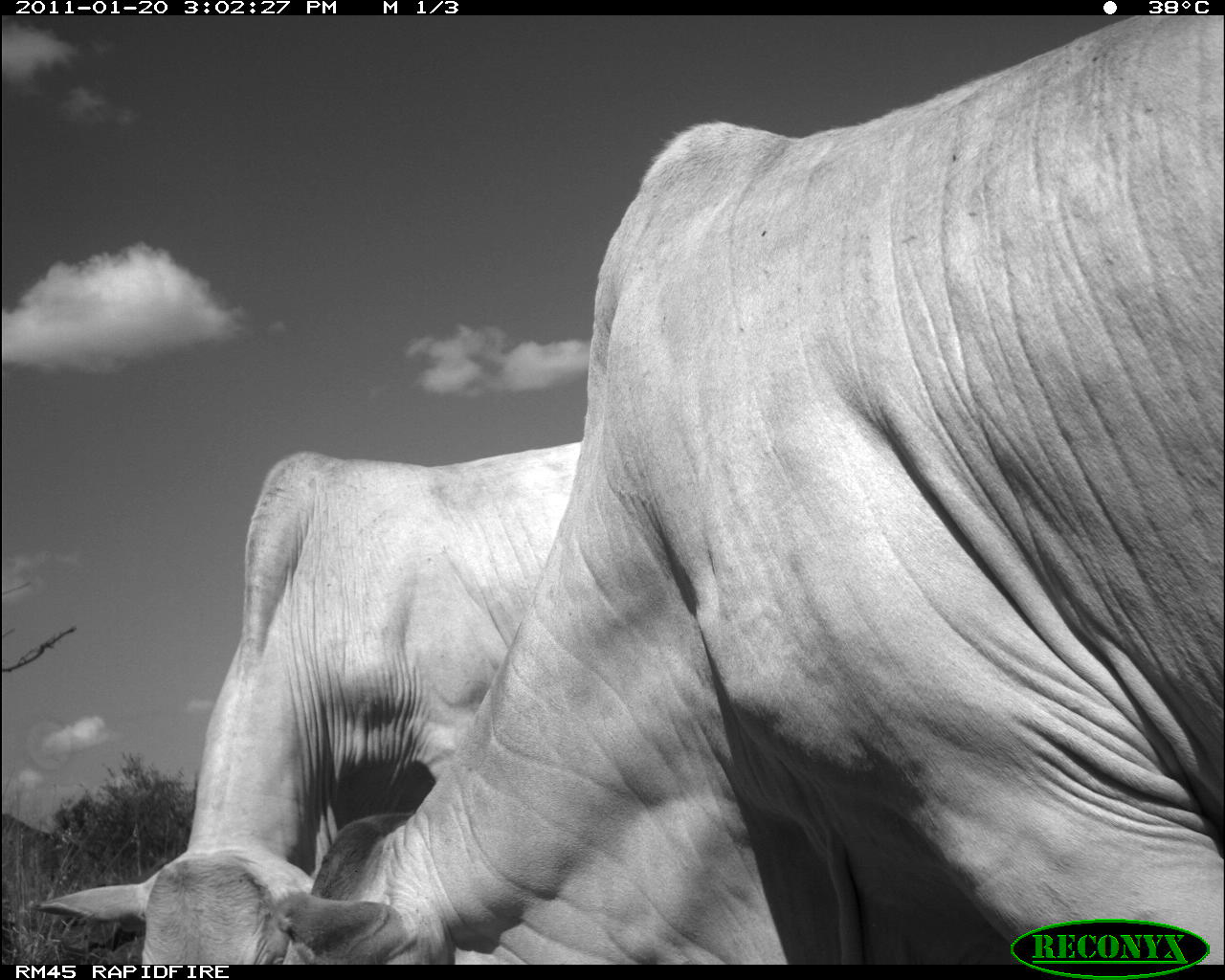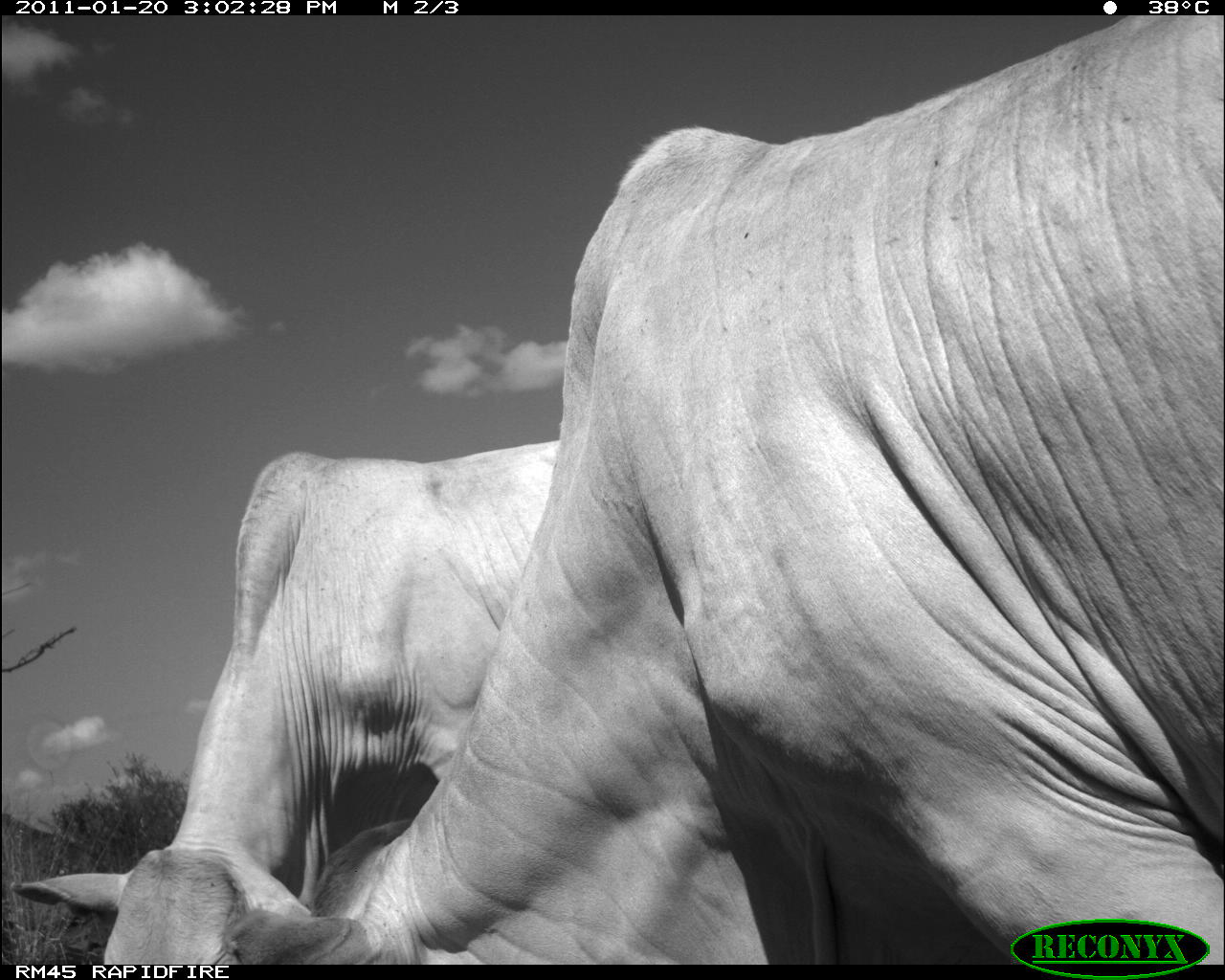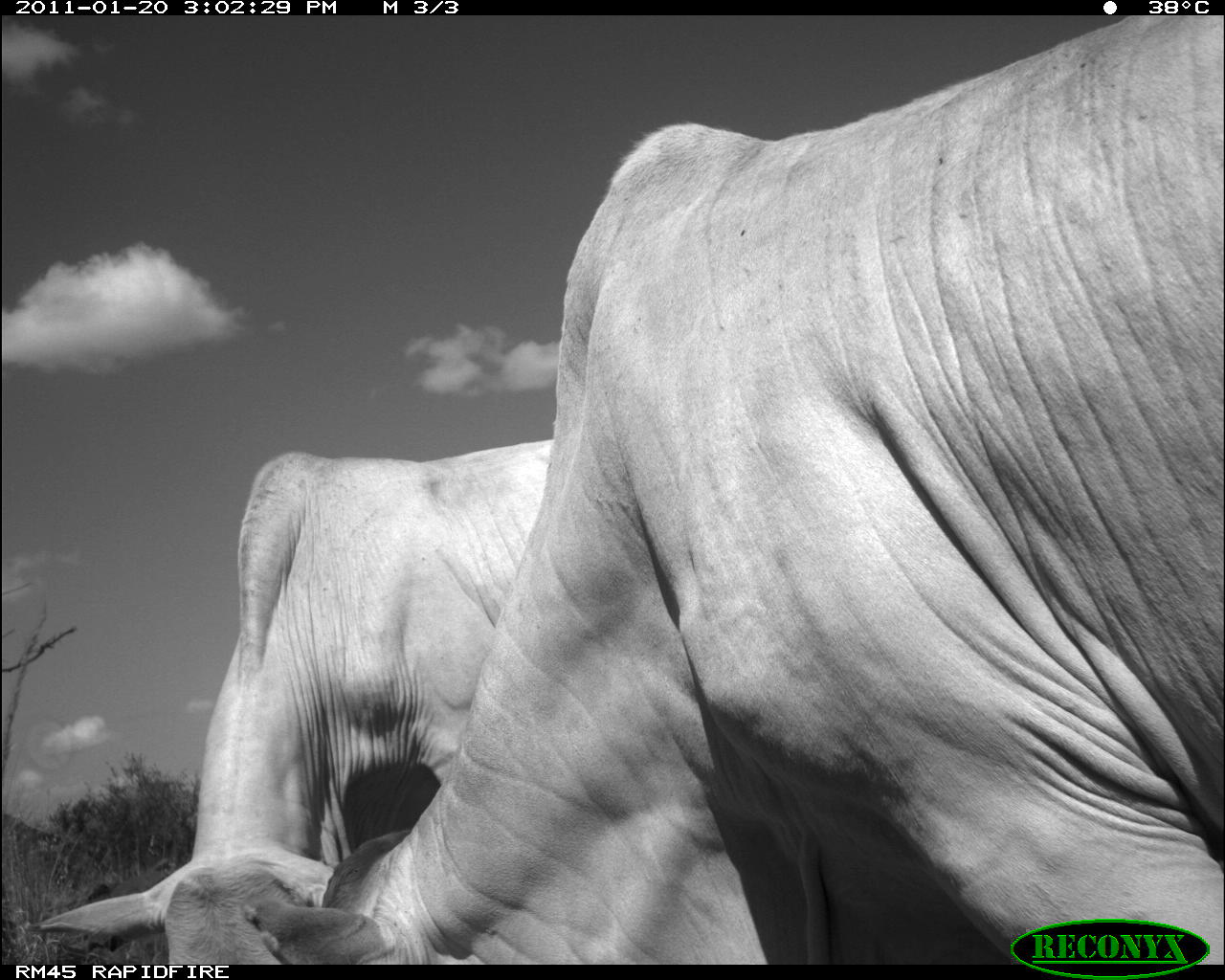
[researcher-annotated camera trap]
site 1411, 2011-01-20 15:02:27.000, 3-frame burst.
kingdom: Animalia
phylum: Chordata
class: Mammalia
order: Artiodactyla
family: Bovidae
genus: Bos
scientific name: Bos taurus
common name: domestic cattle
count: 2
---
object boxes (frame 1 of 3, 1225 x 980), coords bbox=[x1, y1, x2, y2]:
bos taurus: bbox=[269, 15, 1221, 960]; bbox=[36, 440, 586, 962]